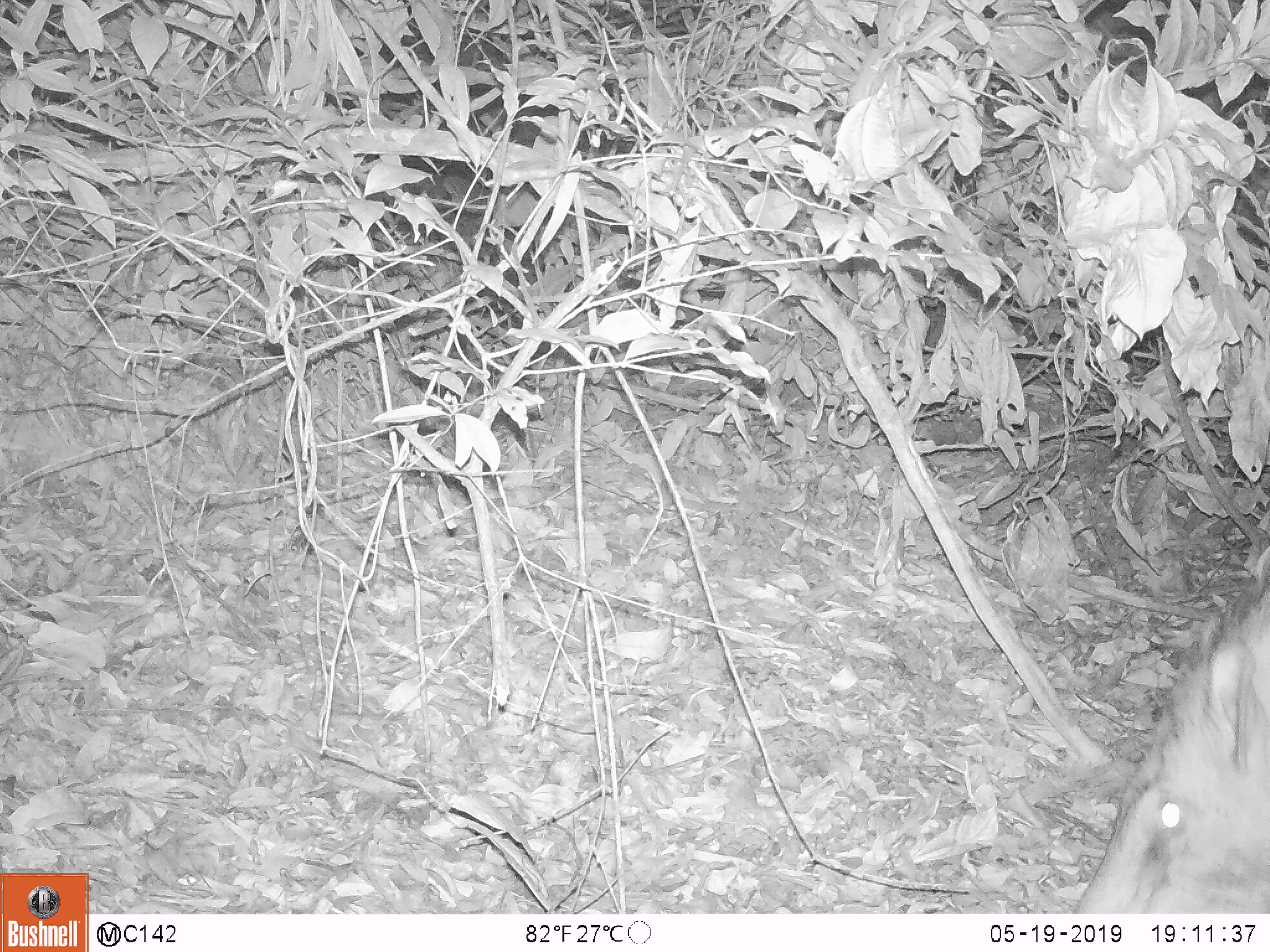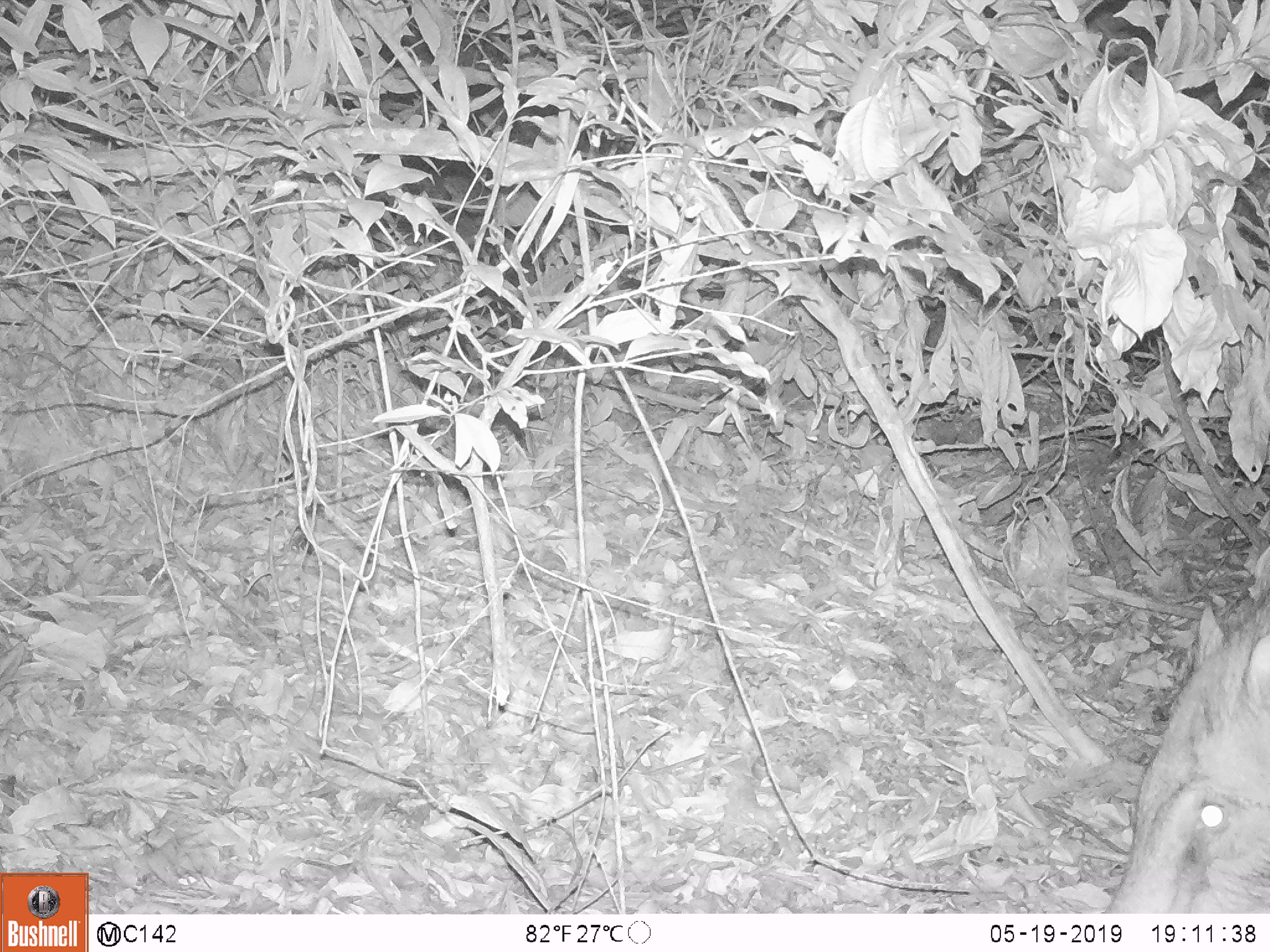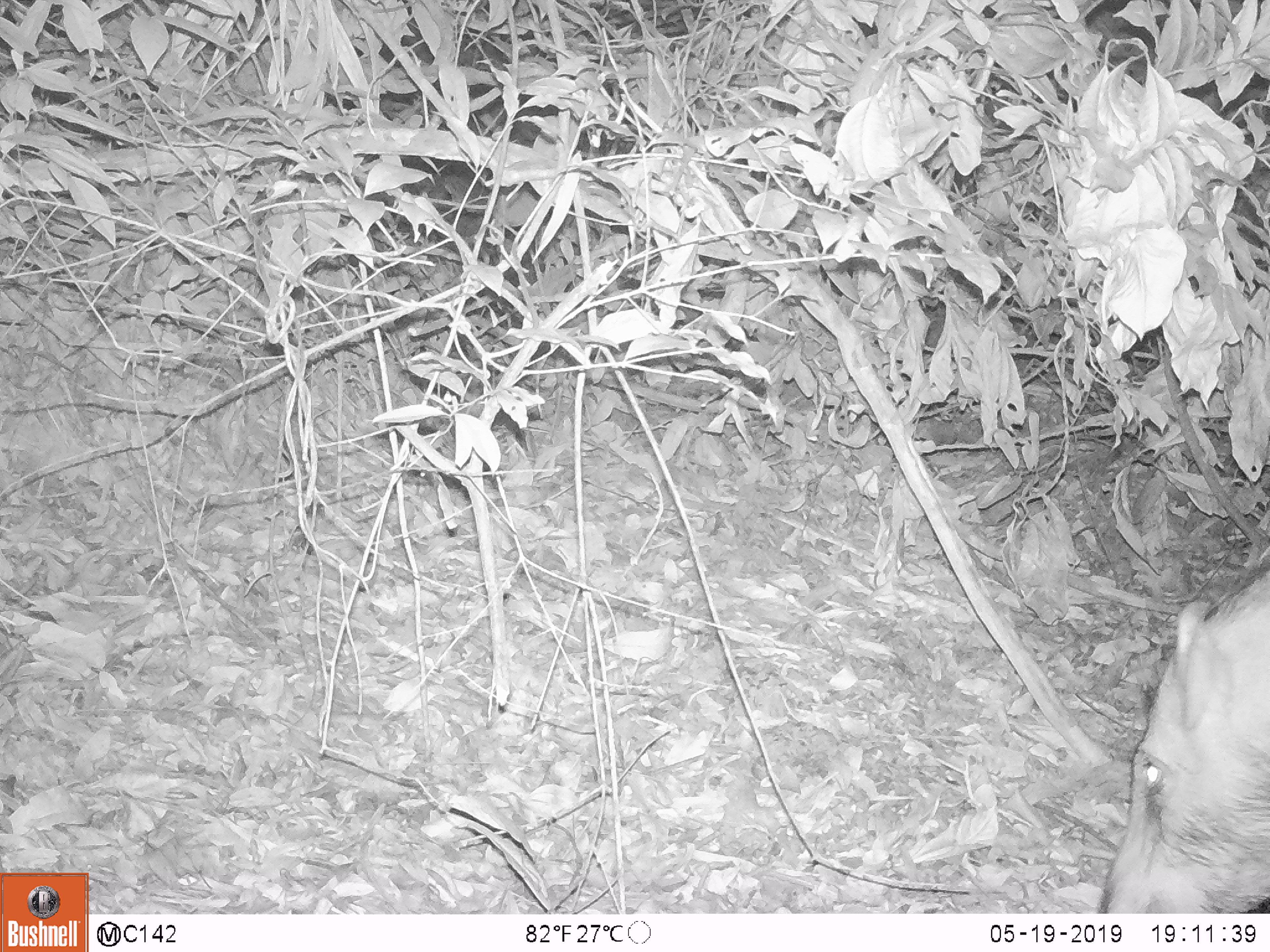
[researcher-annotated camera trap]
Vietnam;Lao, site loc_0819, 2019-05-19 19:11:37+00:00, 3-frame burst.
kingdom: Animalia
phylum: Chordata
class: Mammalia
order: Artiodactyla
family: Suidae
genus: Sus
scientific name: Sus scrofa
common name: eurasian wild pig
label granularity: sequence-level